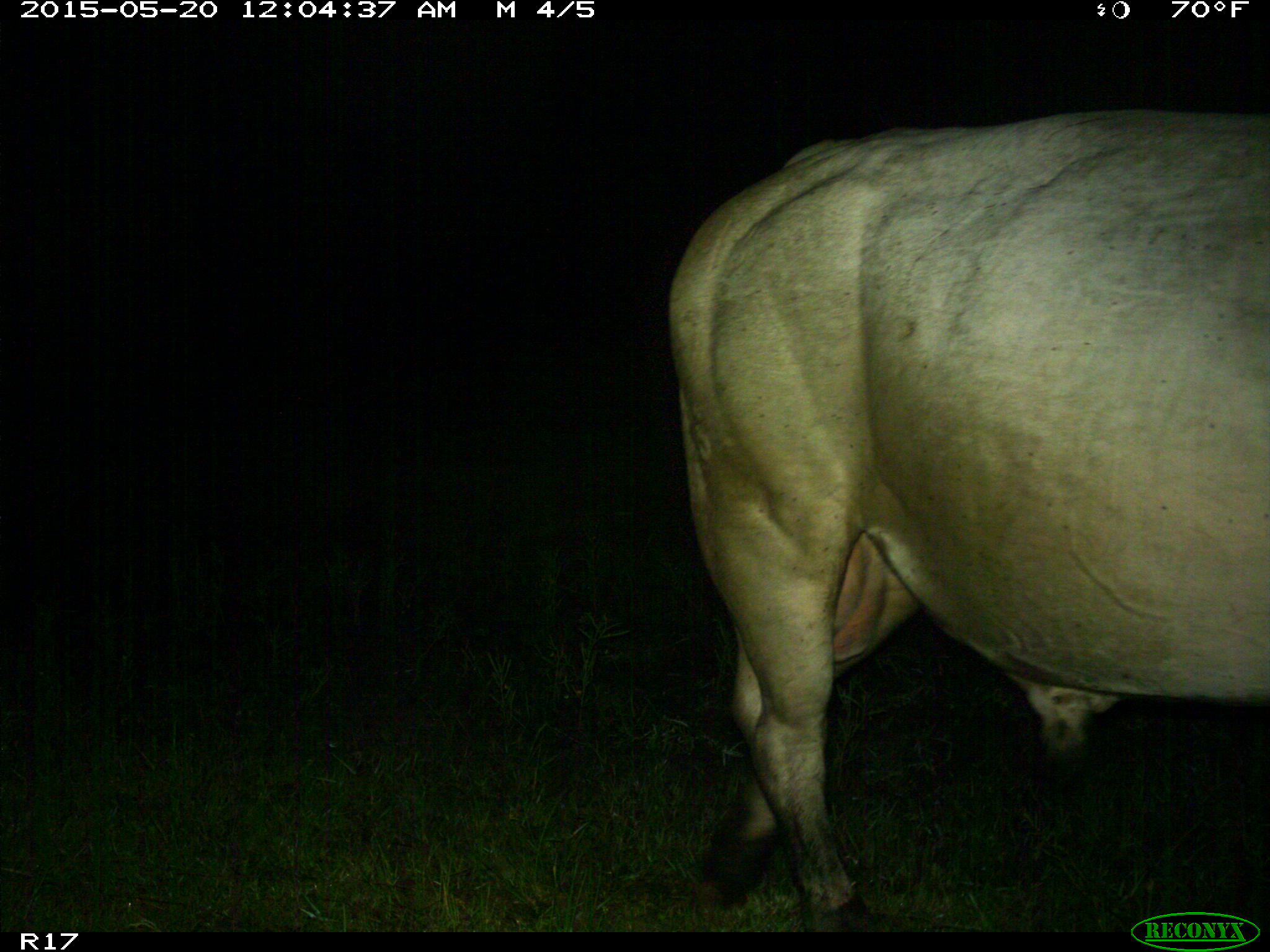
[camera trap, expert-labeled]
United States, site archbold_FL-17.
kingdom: Animalia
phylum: Chordata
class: Mammalia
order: Artiodactyla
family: Bovidae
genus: Bos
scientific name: Bos taurus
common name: domestic cow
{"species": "Bos taurus (domestic cow)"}